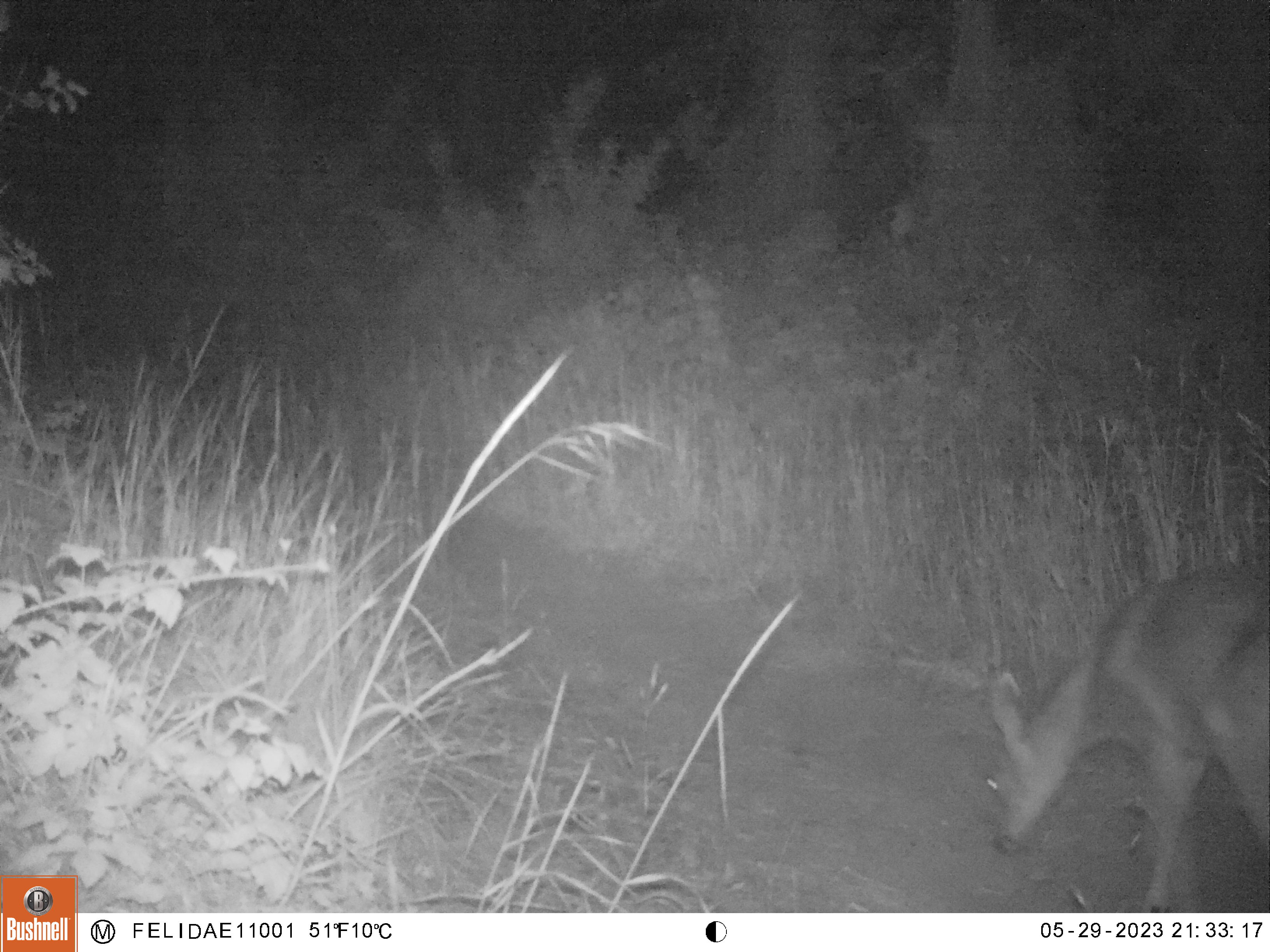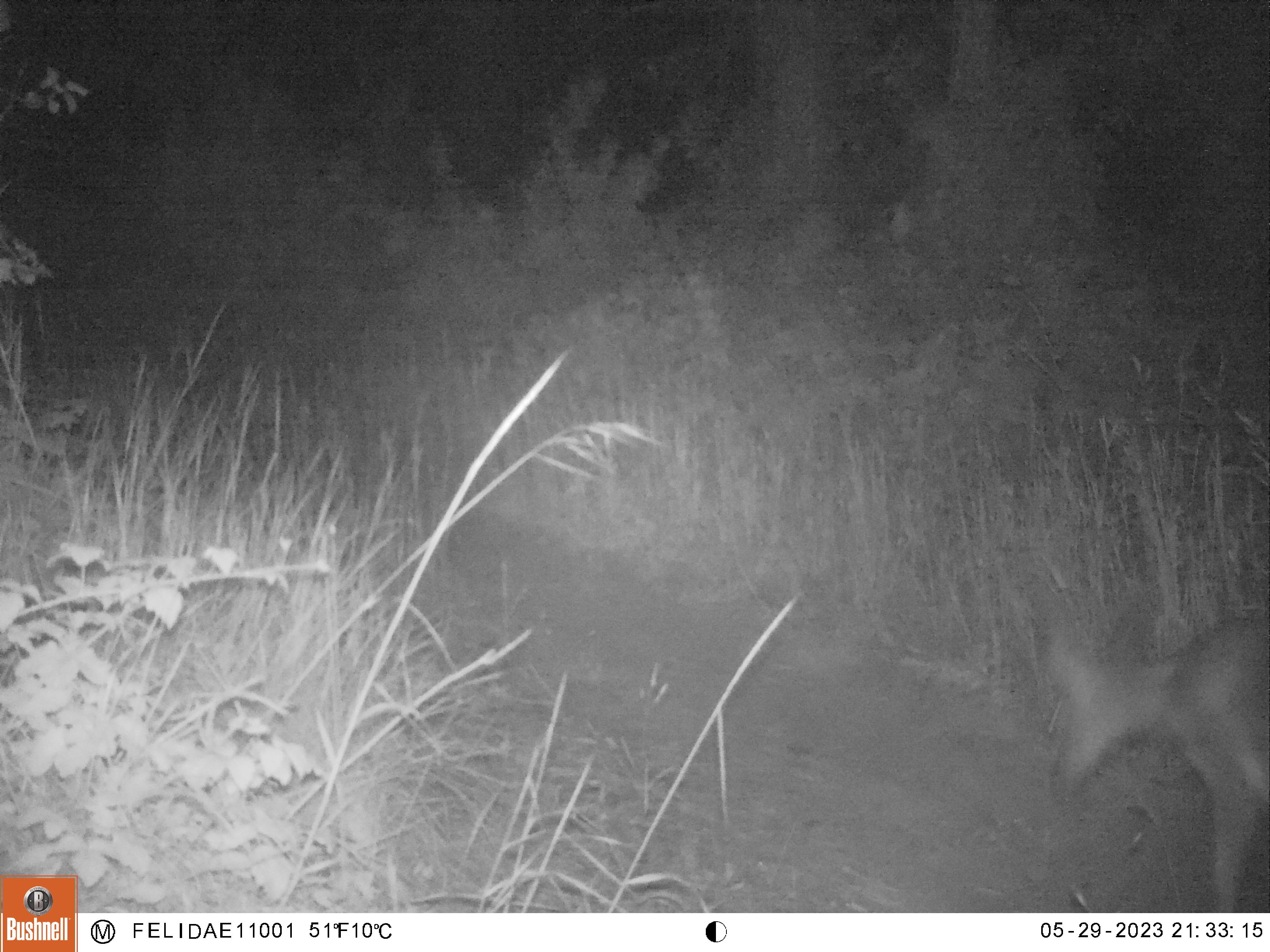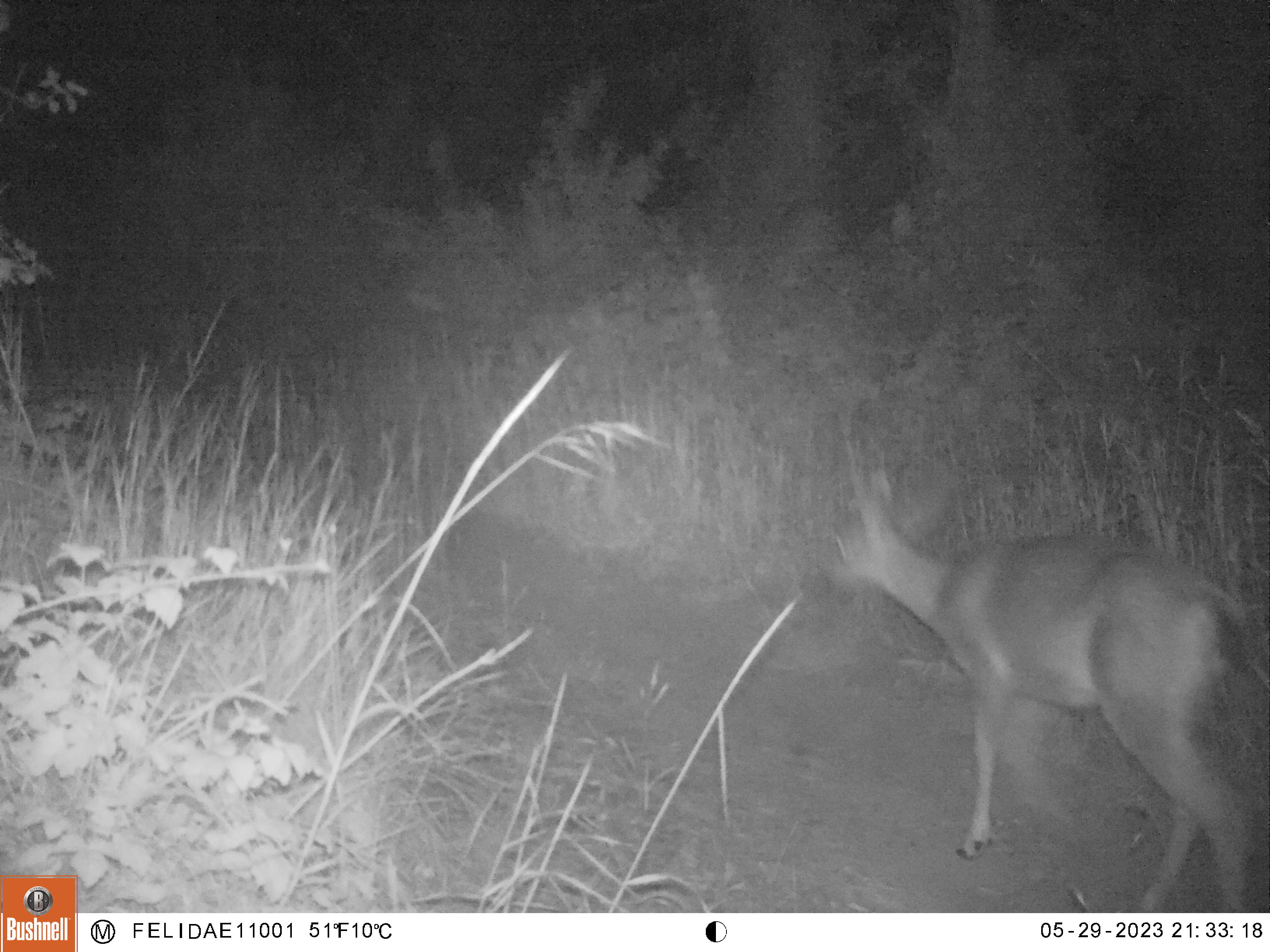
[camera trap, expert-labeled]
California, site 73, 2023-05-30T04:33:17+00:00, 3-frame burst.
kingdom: Animalia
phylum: Chordata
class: Mammalia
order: Artiodactyla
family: Cervidae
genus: Odocoileus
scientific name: Odocoileus hemionus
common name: mule deer